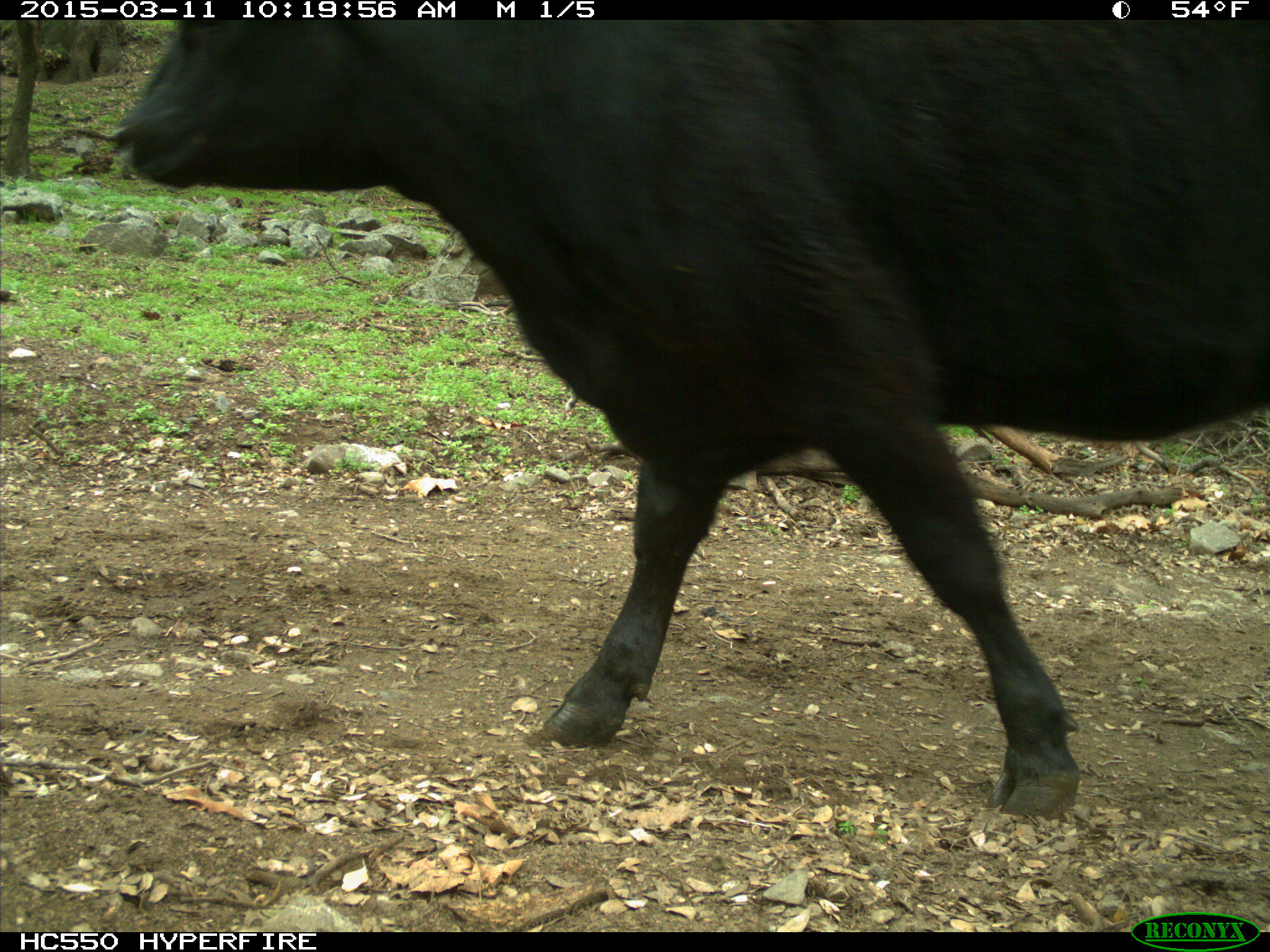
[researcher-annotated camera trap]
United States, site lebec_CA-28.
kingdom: Animalia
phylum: Chordata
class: Mammalia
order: Artiodactyla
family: Bovidae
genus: Bos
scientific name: Bos taurus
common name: domestic cow